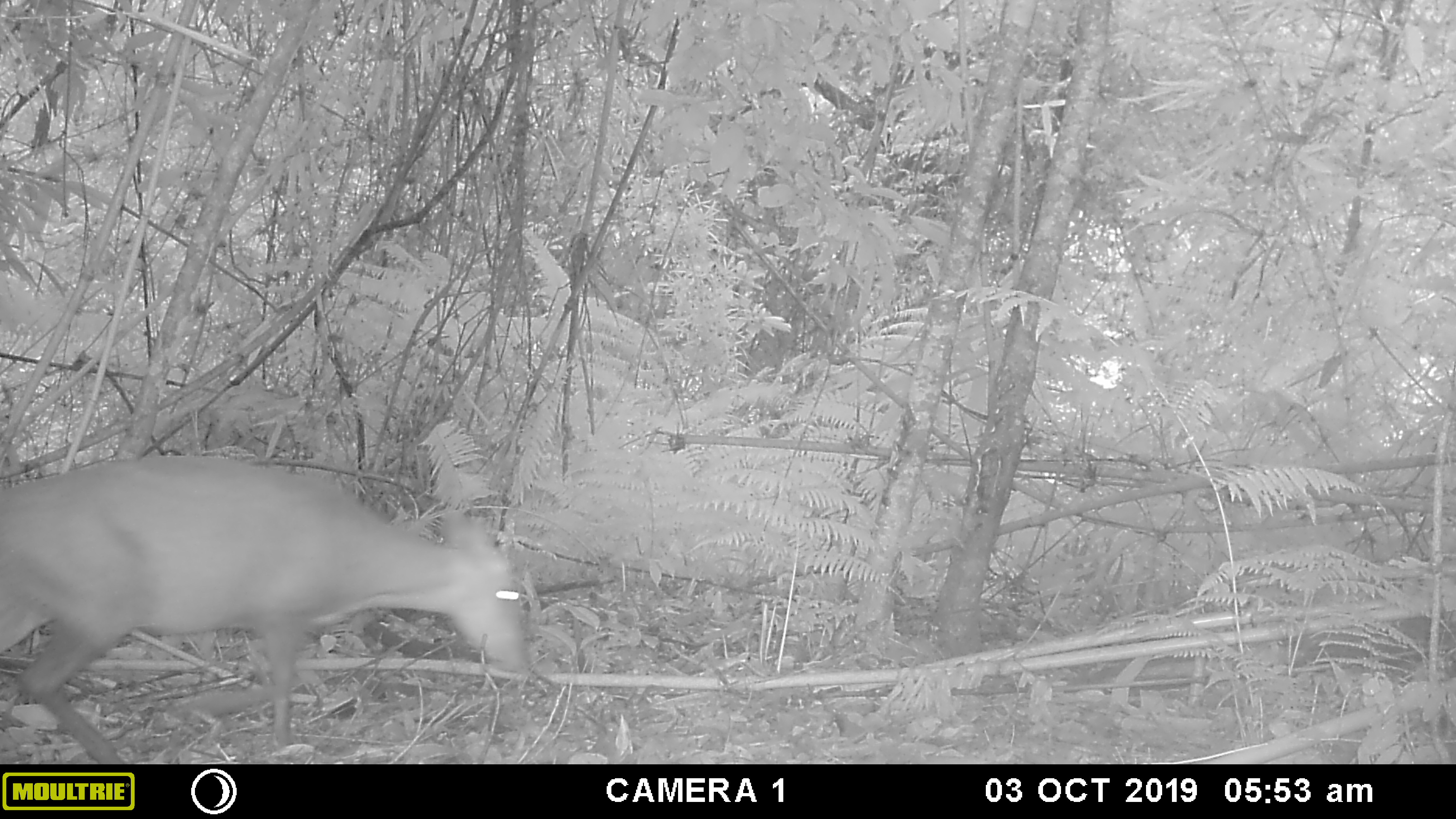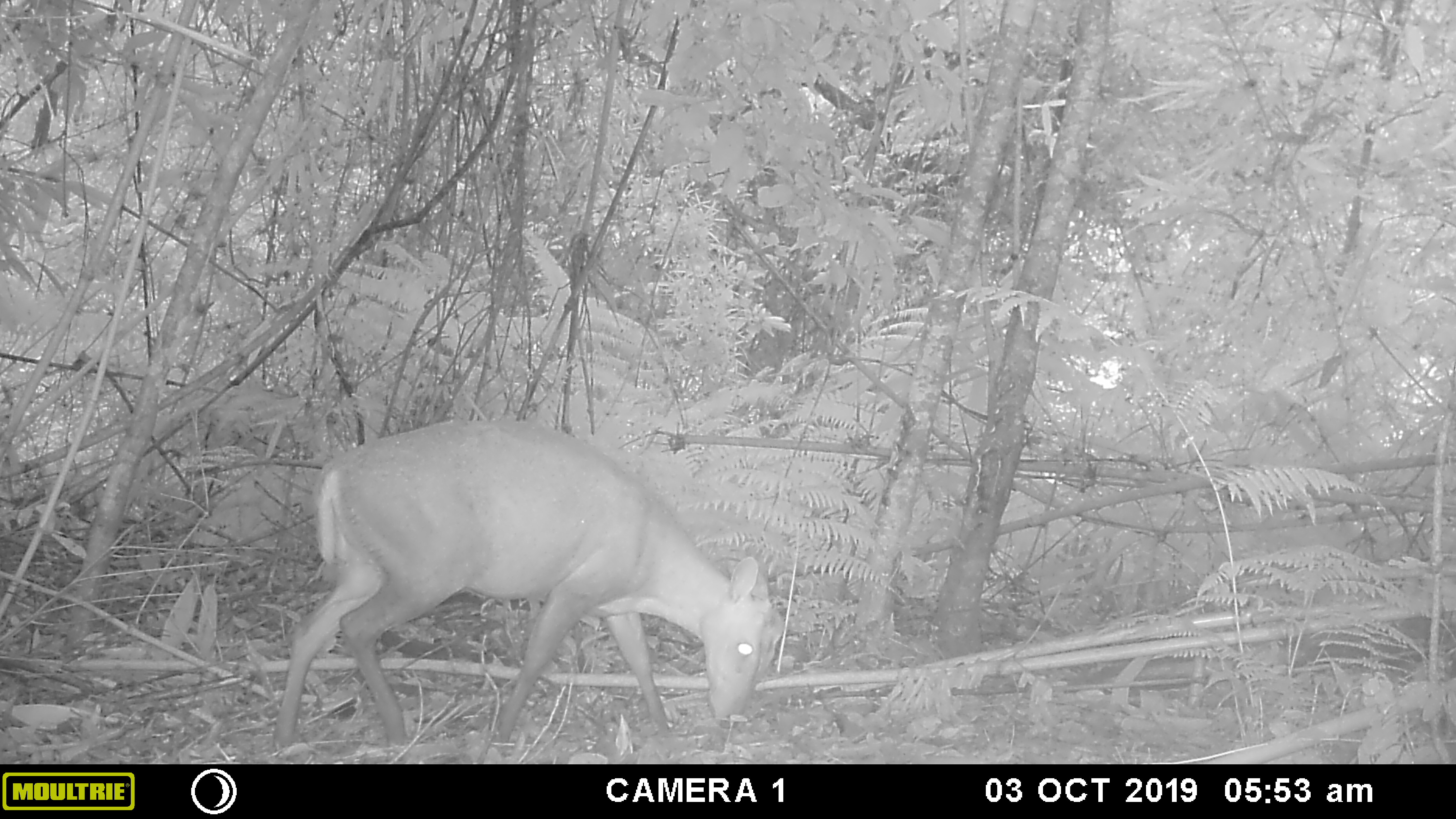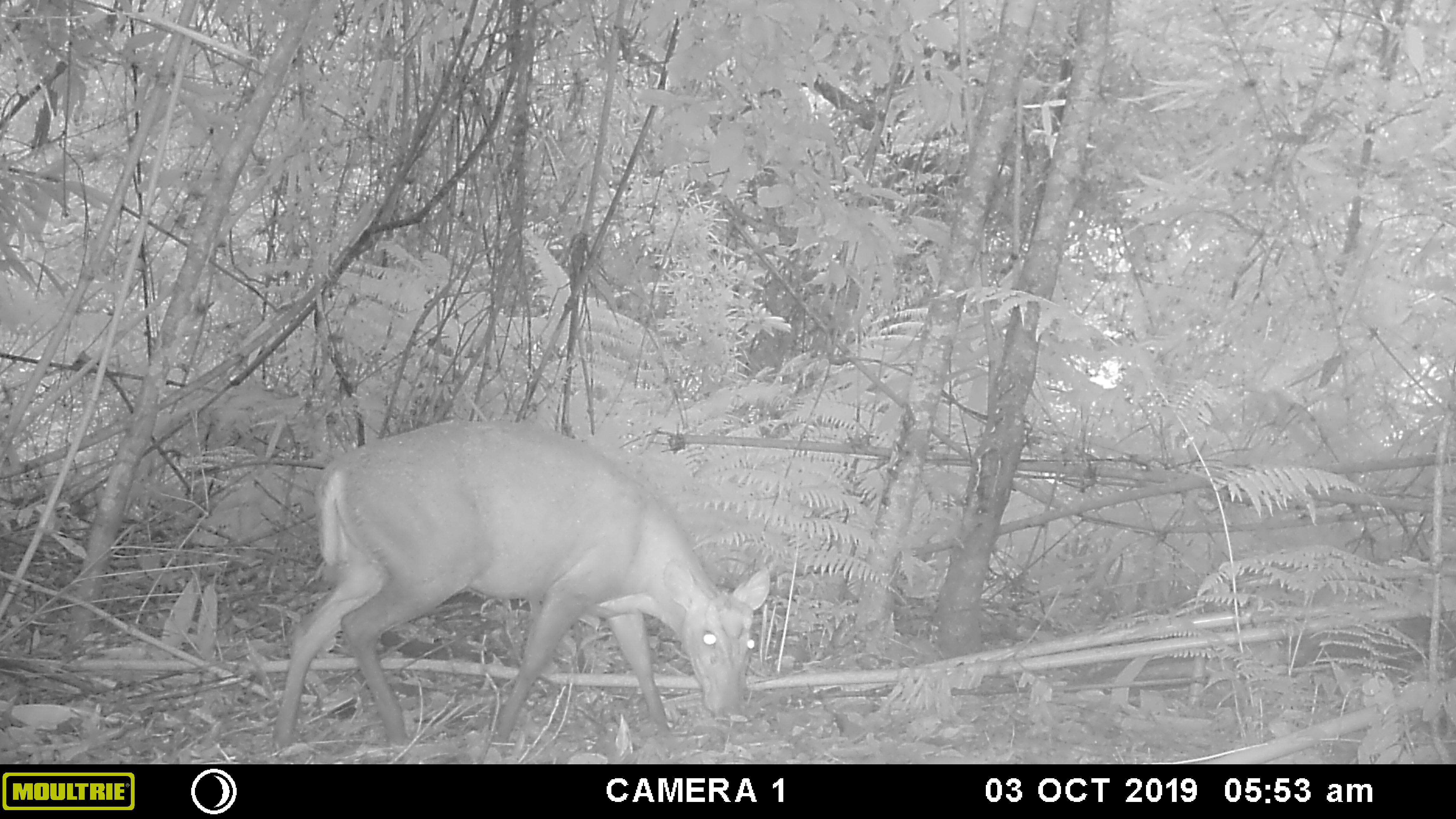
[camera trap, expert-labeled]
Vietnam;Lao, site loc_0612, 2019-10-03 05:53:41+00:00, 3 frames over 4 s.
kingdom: Animalia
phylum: Chordata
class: Mammalia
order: Artiodactyla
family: Cervidae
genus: Muntiacus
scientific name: Muntiacus rooseveltorum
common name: roosevelt's muntjac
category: roosevelts muntjac group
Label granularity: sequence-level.